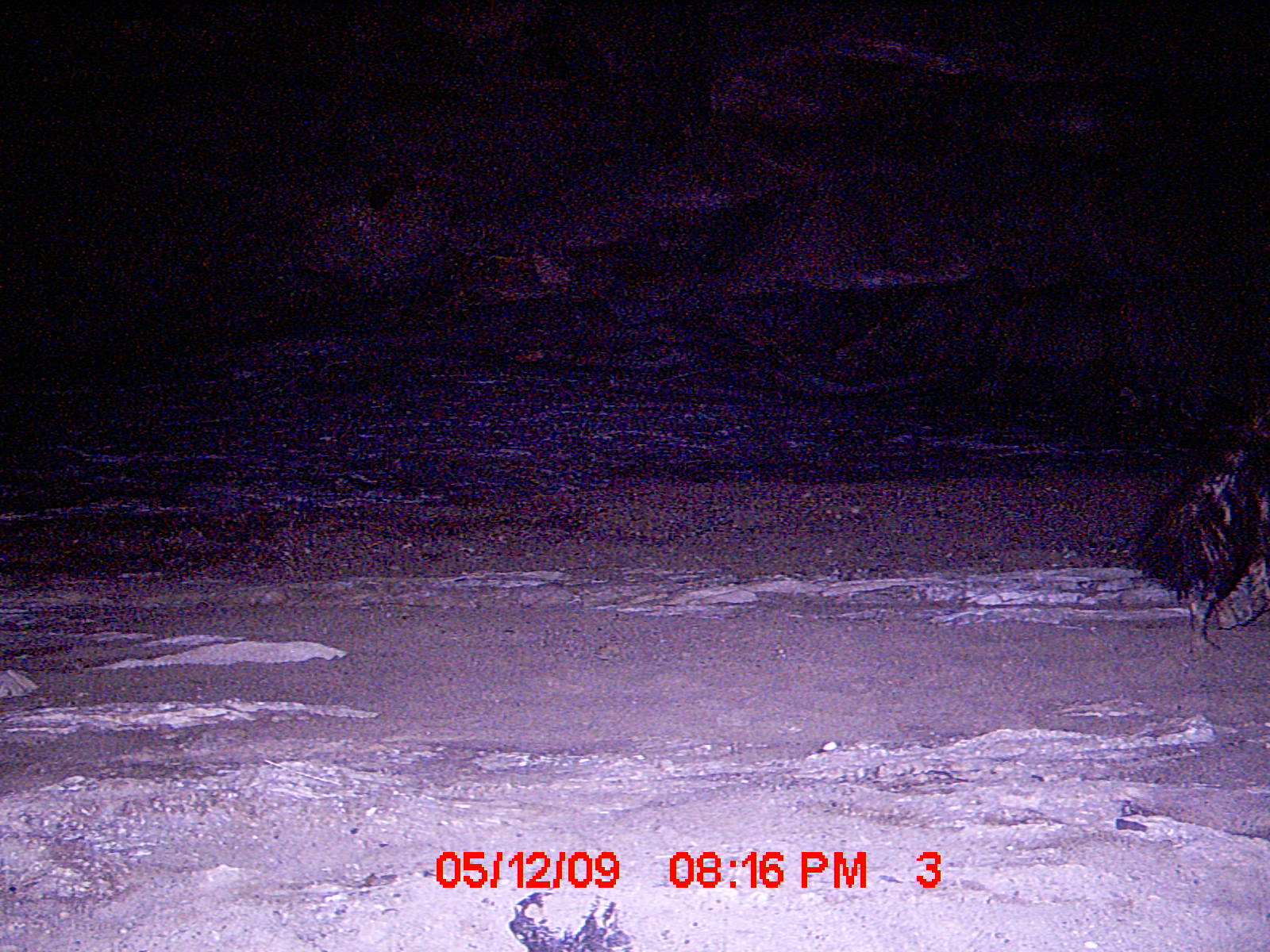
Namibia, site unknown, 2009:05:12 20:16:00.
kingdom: Animalia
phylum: Chordata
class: Mammalia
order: Carnivora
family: Hyaenidae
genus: Parahyaena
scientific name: Parahyaena brunnea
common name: brown hyena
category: hyaena brunnea